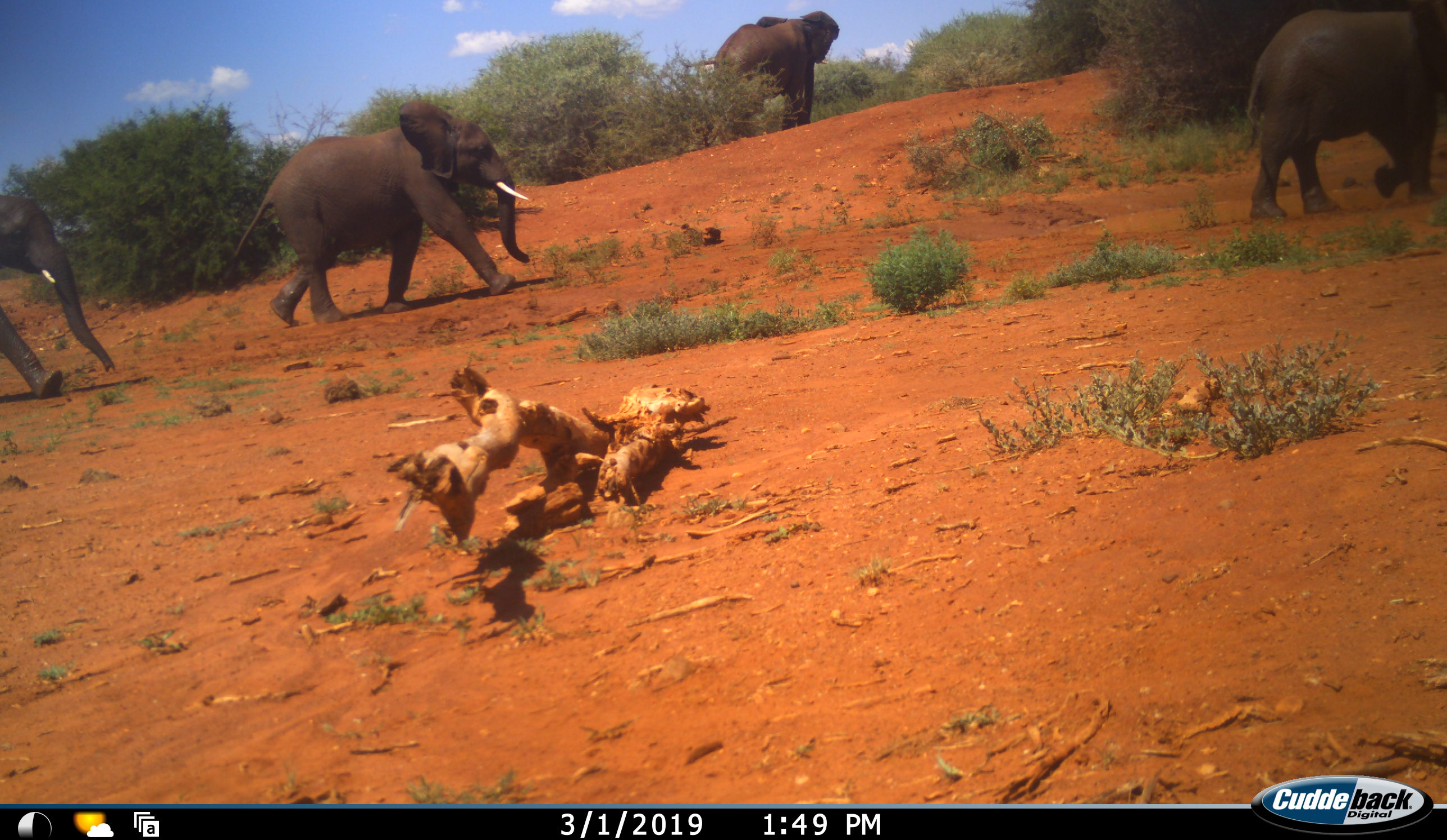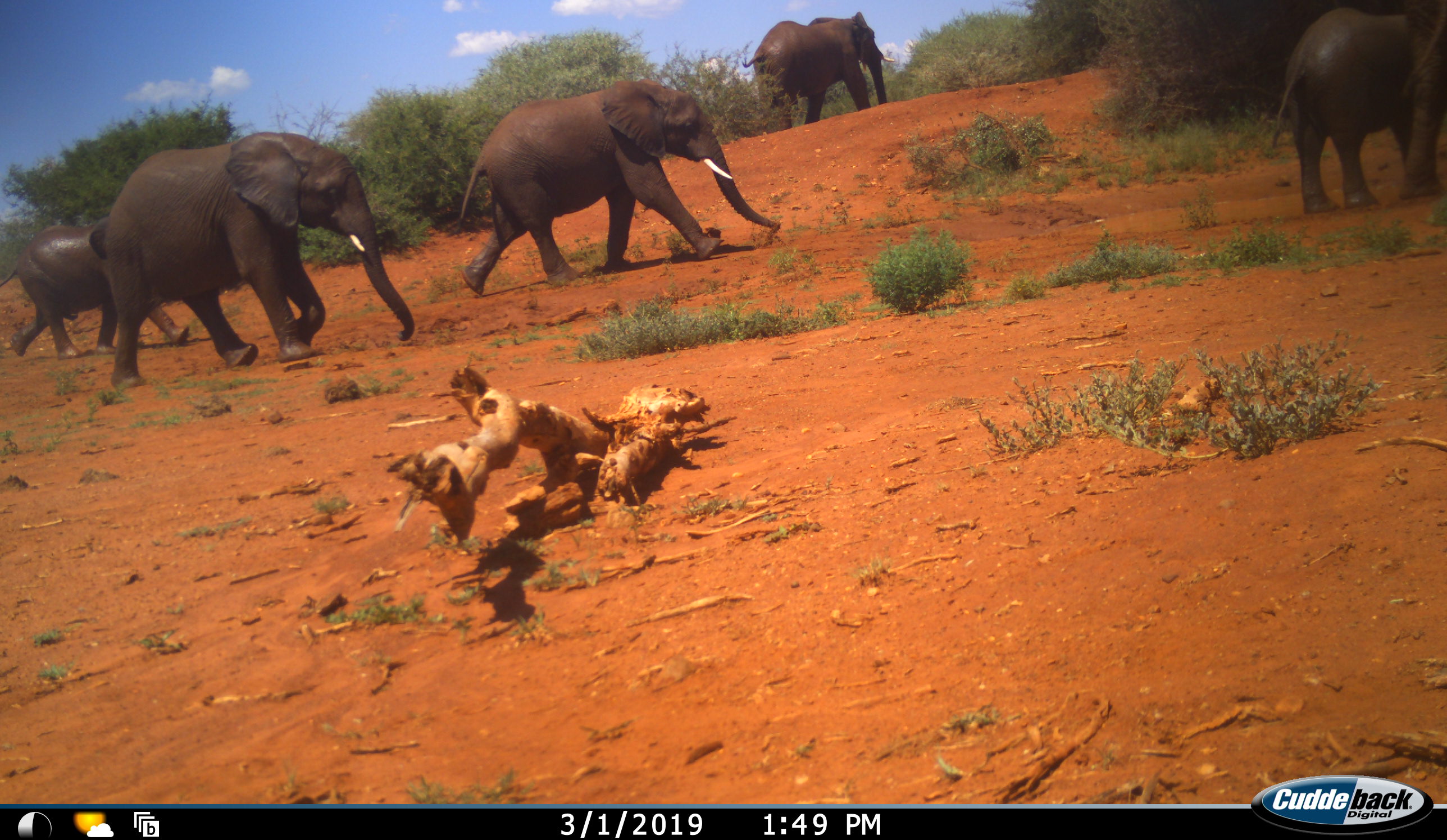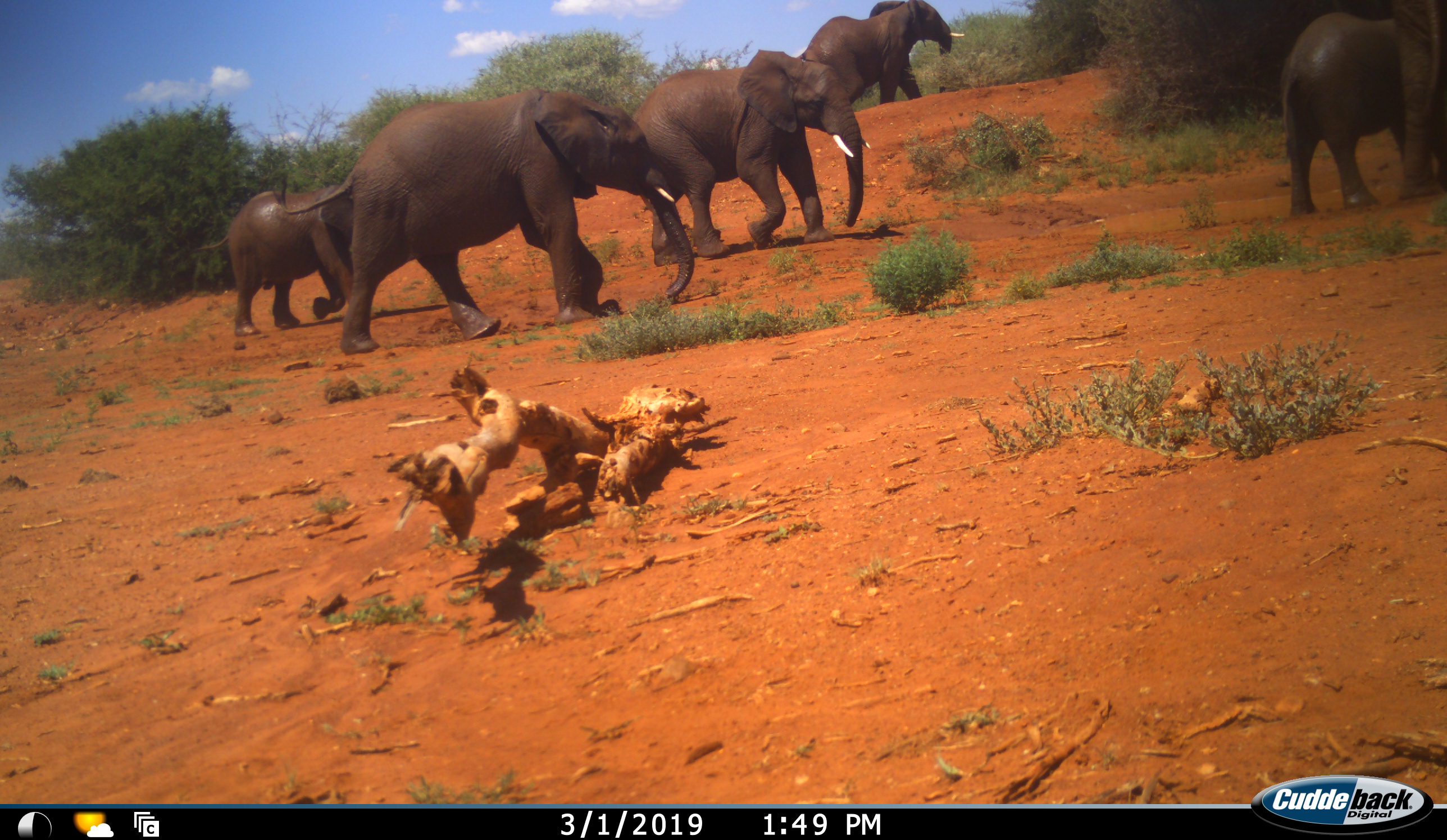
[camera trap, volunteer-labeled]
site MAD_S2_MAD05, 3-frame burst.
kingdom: Animalia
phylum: Chordata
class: Mammalia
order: Proboscidea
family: Elephantidae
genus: Loxodonta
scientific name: Loxodonta africana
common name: african bush elephant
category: elephant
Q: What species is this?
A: Elephant (african bush elephant) (Loxodonta africana).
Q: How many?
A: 5.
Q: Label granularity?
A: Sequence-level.